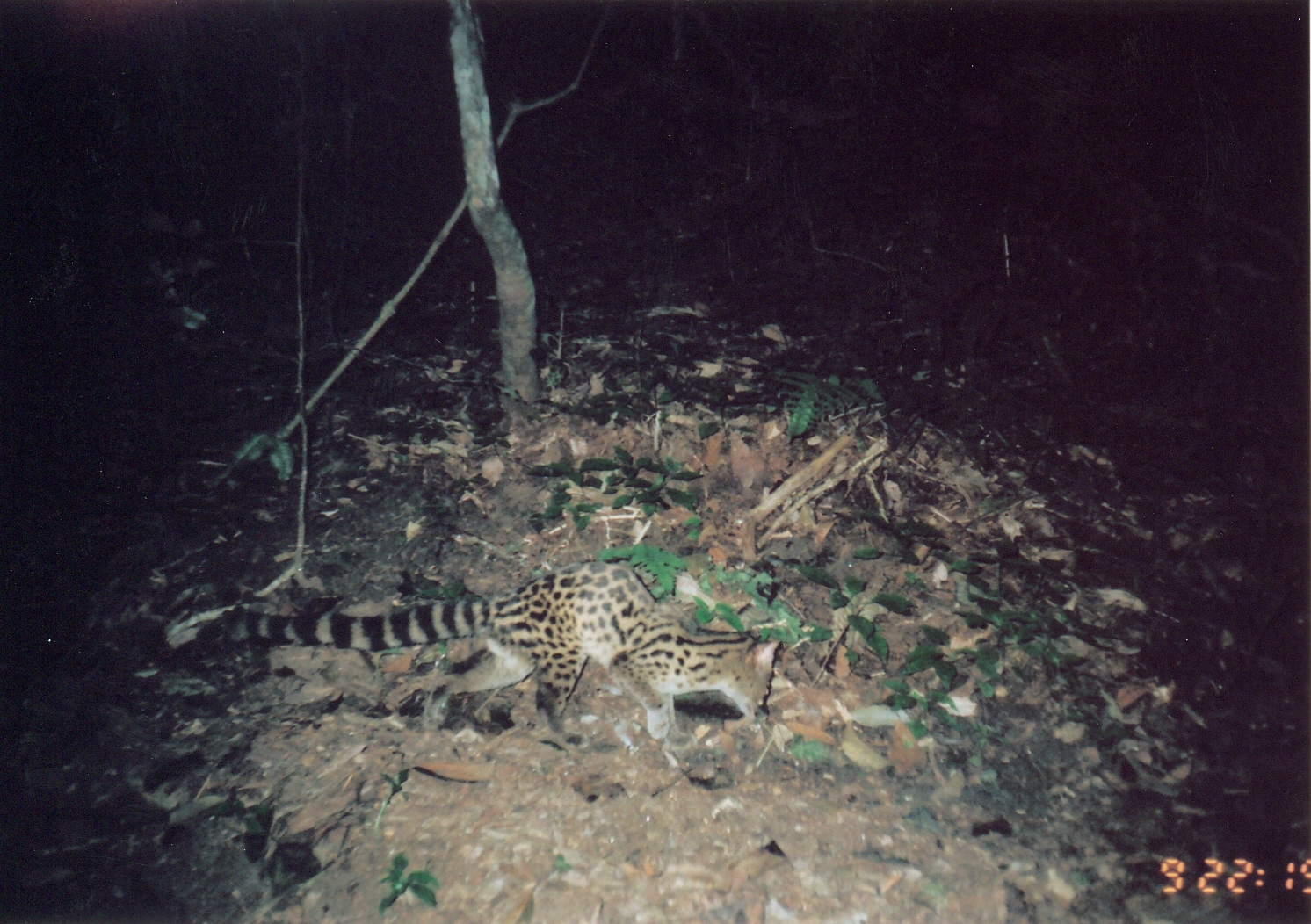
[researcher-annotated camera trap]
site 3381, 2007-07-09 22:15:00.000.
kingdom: Animalia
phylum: Chordata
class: Mammalia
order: Carnivora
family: Viverridae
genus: Genetta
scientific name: Genetta servalina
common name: servaline genet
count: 1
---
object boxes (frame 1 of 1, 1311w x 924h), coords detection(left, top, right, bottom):
genetta servalina: detection(189, 558, 783, 746)